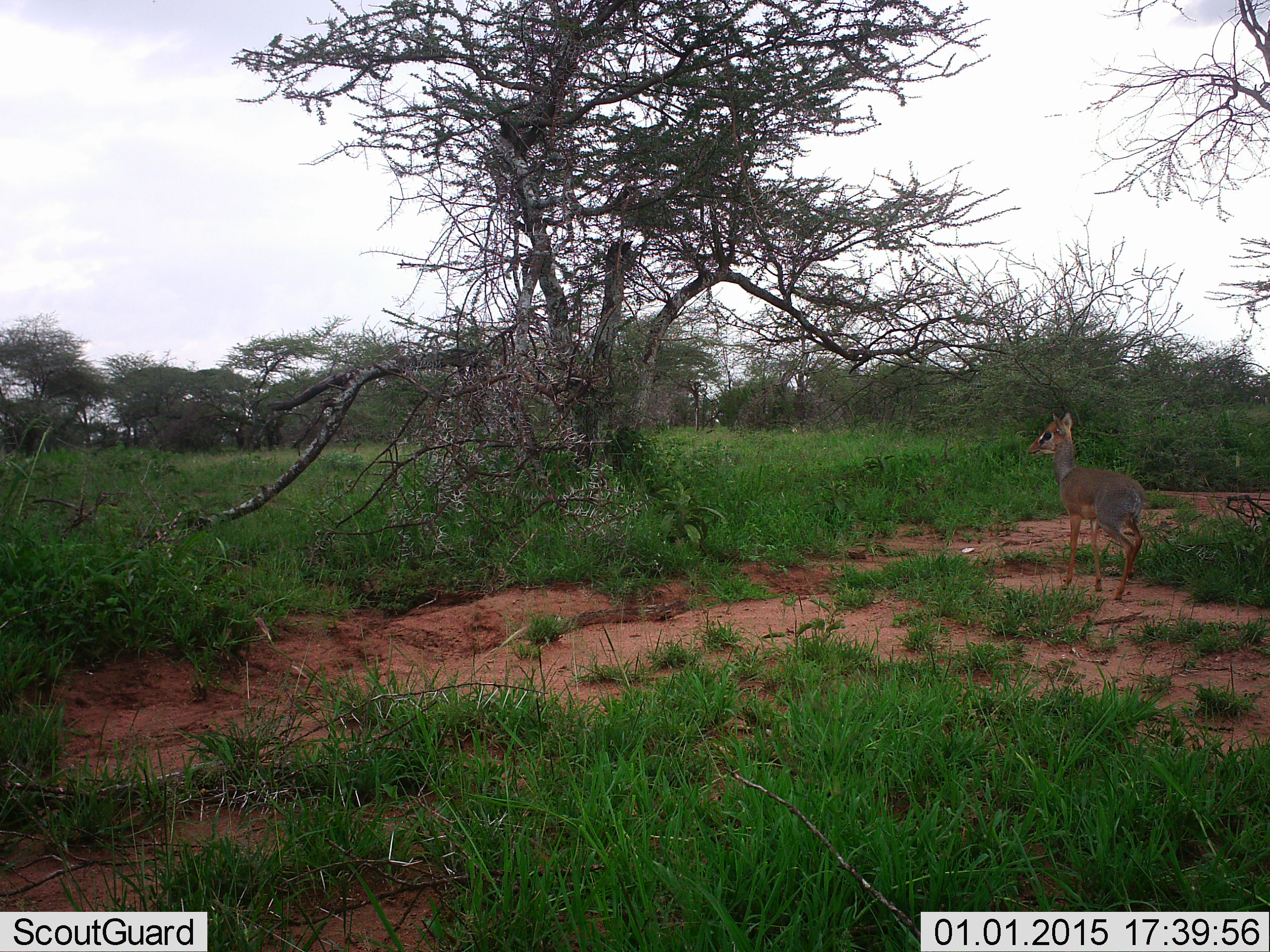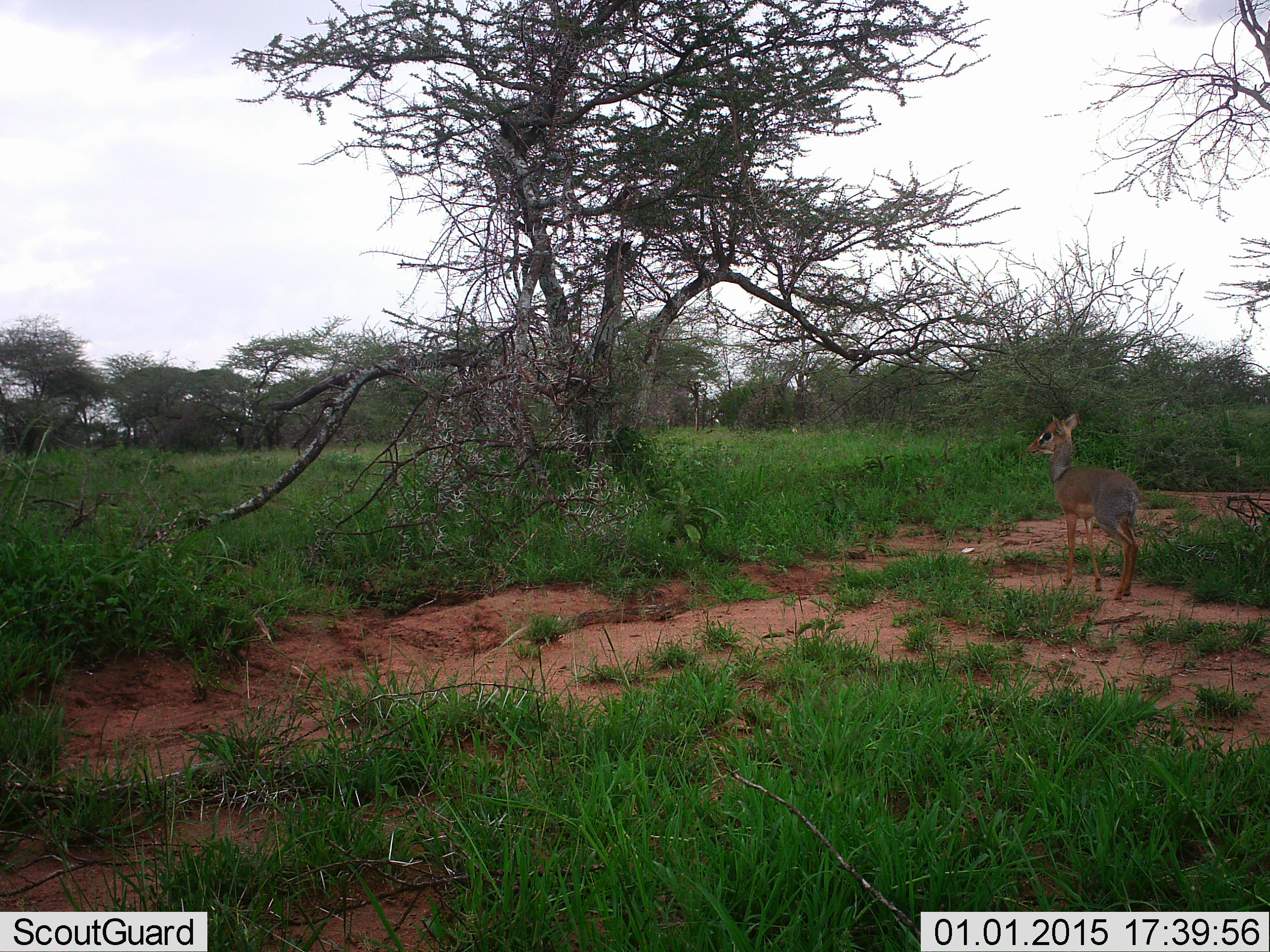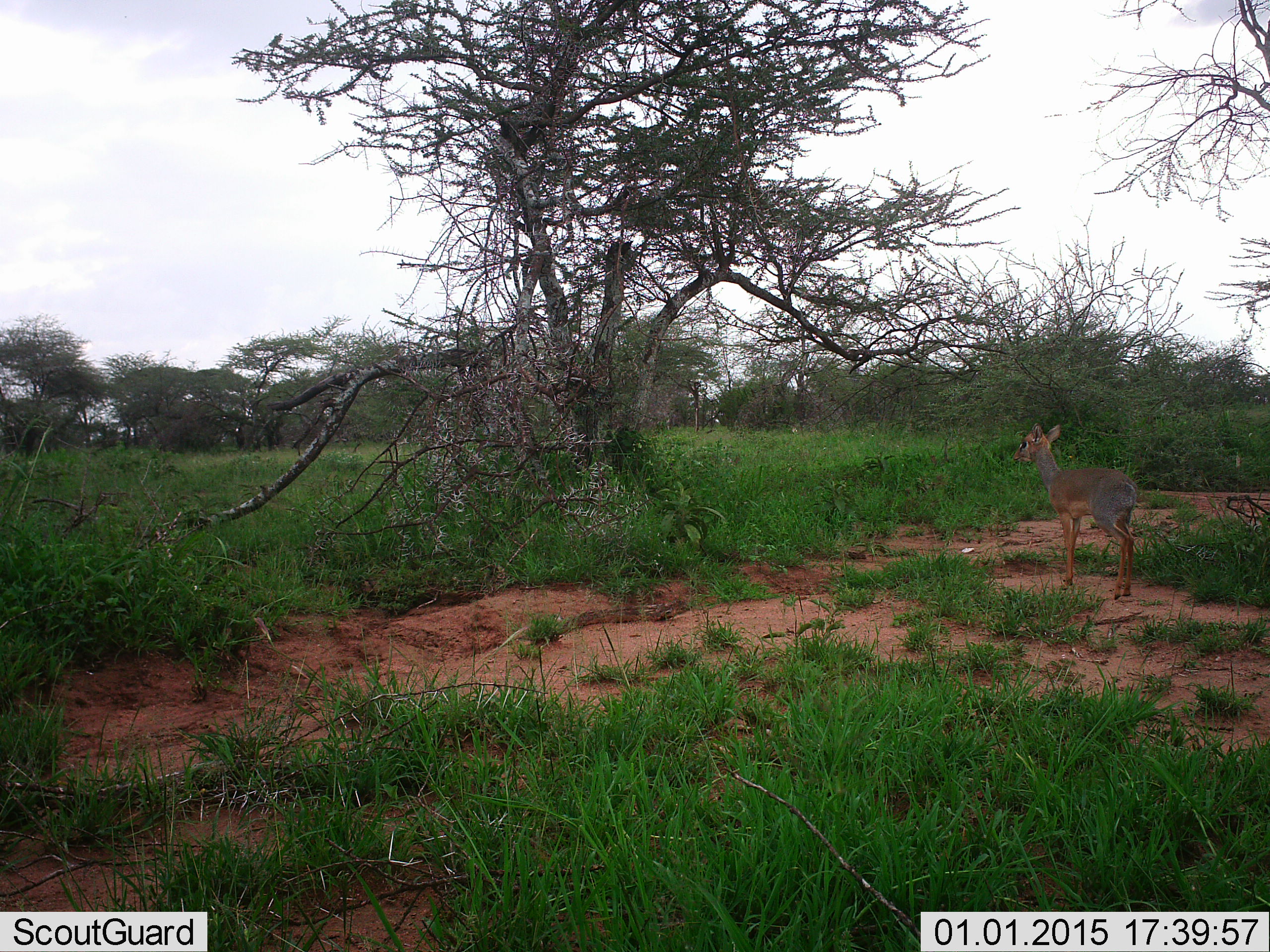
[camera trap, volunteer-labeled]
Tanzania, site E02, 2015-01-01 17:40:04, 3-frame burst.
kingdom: Animalia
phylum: Chordata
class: Mammalia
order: Artiodactyla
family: Bovidae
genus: Madoqua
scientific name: Madoqua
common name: dikdik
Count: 1.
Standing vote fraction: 90%.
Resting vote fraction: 0%.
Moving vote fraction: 10%.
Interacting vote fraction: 0%.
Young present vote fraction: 10%.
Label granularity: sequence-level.